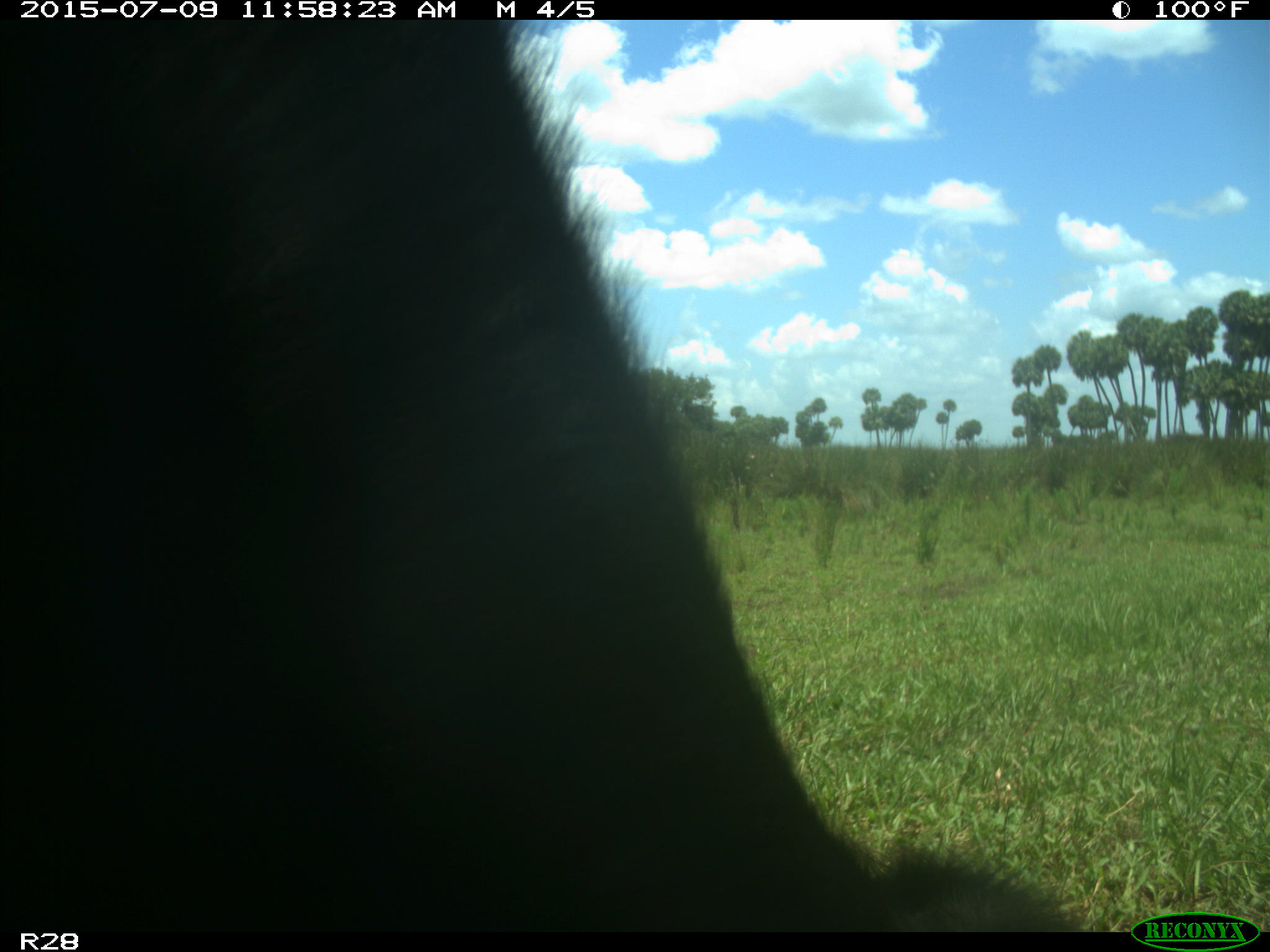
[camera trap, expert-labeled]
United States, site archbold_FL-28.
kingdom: Animalia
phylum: Chordata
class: Mammalia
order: Artiodactyla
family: Bovidae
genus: Bos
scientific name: Bos taurus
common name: domestic cow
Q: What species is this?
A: Bos taurus (domestic cow).